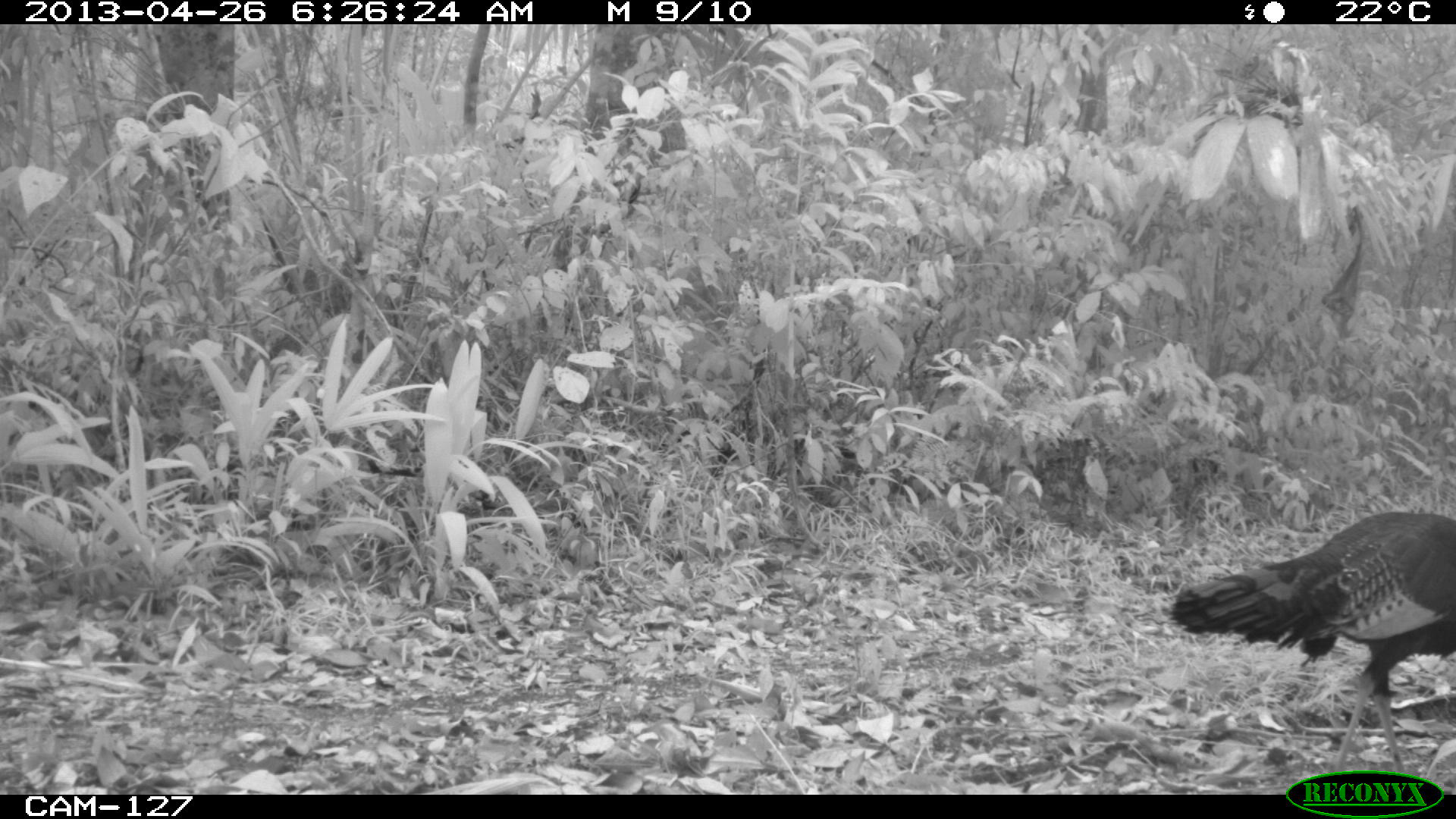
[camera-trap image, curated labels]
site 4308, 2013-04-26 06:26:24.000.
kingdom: Animalia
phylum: Chordata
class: Aves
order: Galliformes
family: Phasianidae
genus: Meleagris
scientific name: Meleagris ocellata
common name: ocellated turkey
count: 1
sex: male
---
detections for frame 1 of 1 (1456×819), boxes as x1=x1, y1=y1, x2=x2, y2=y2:
meleagris ocellata: x1=1163, y1=505, x2=1456, y2=771